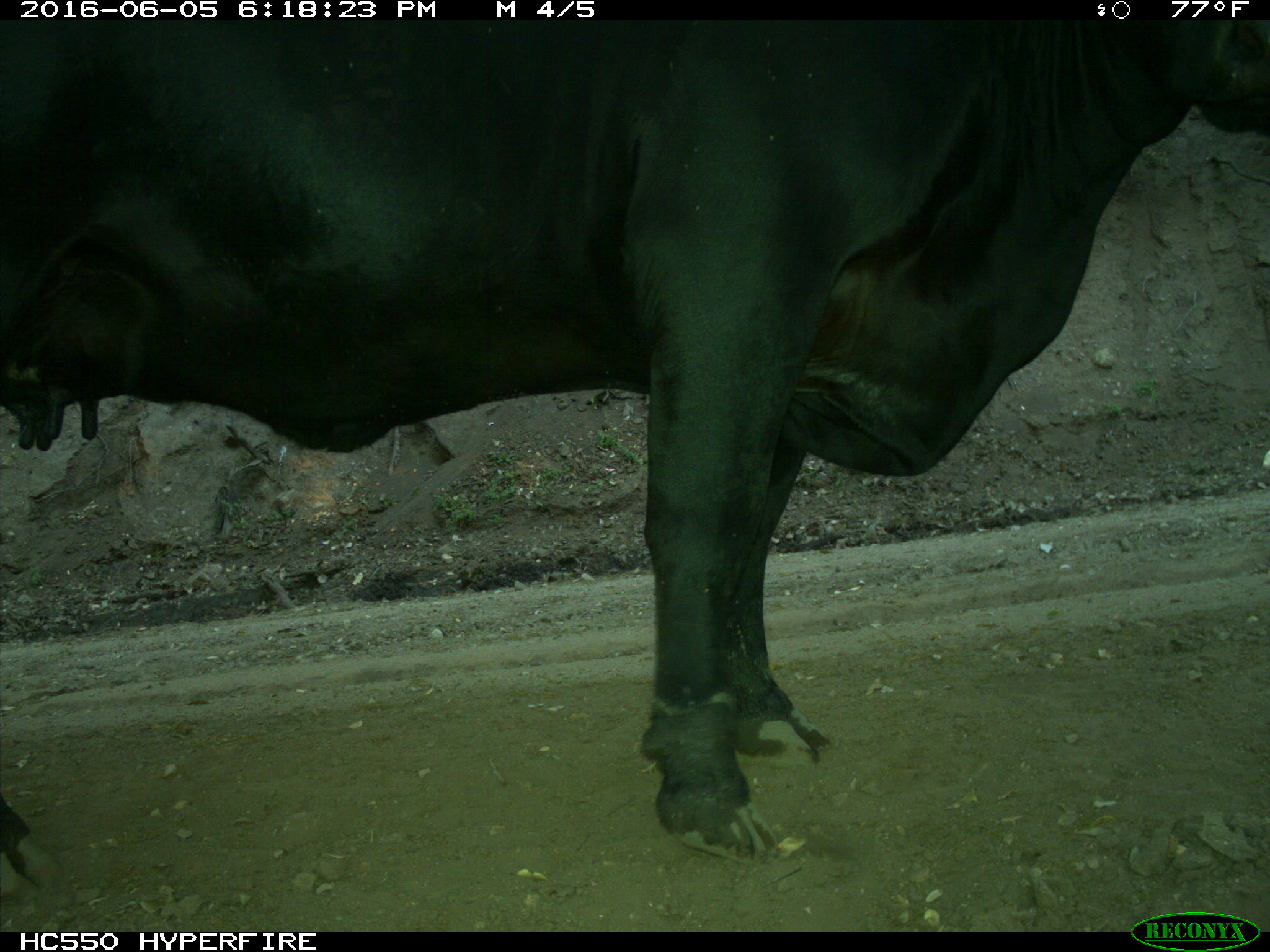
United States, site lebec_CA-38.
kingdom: Animalia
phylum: Chordata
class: Mammalia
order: Artiodactyla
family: Bovidae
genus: Bos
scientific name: Bos taurus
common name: domestic cow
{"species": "Bos taurus (domestic cow)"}